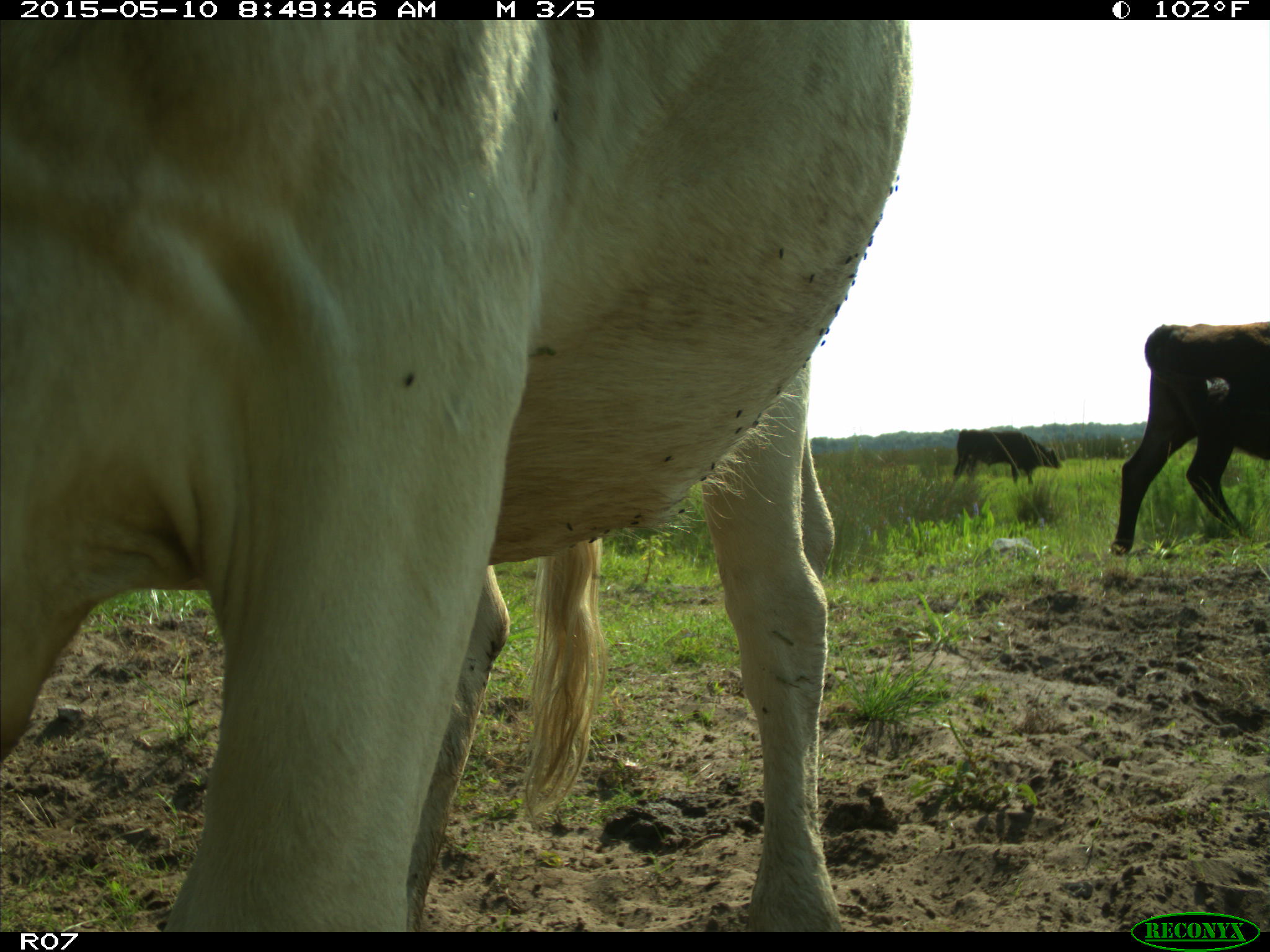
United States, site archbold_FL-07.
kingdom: Animalia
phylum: Chordata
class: Mammalia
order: Artiodactyla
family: Bovidae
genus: Bos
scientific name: Bos taurus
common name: domestic cow